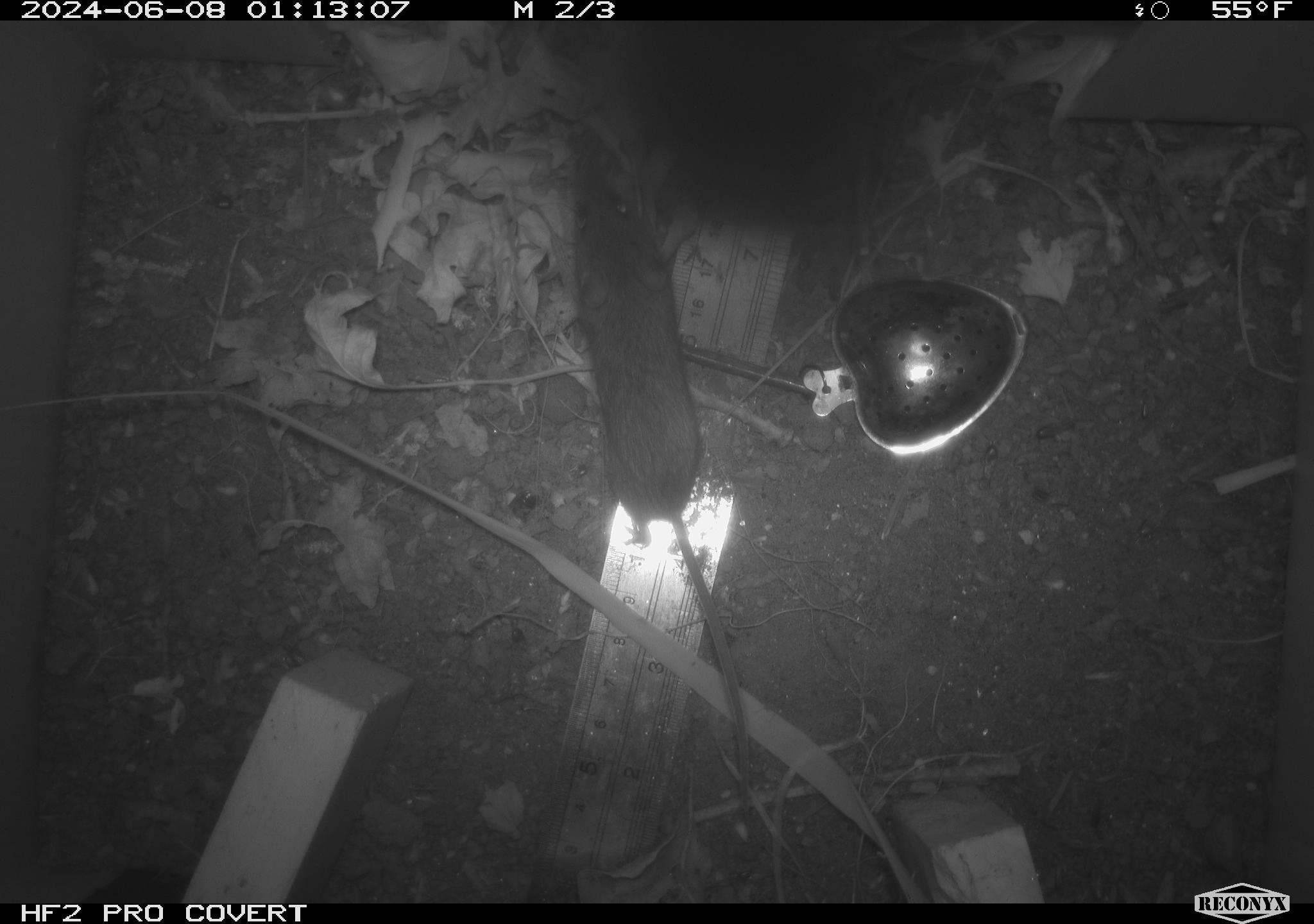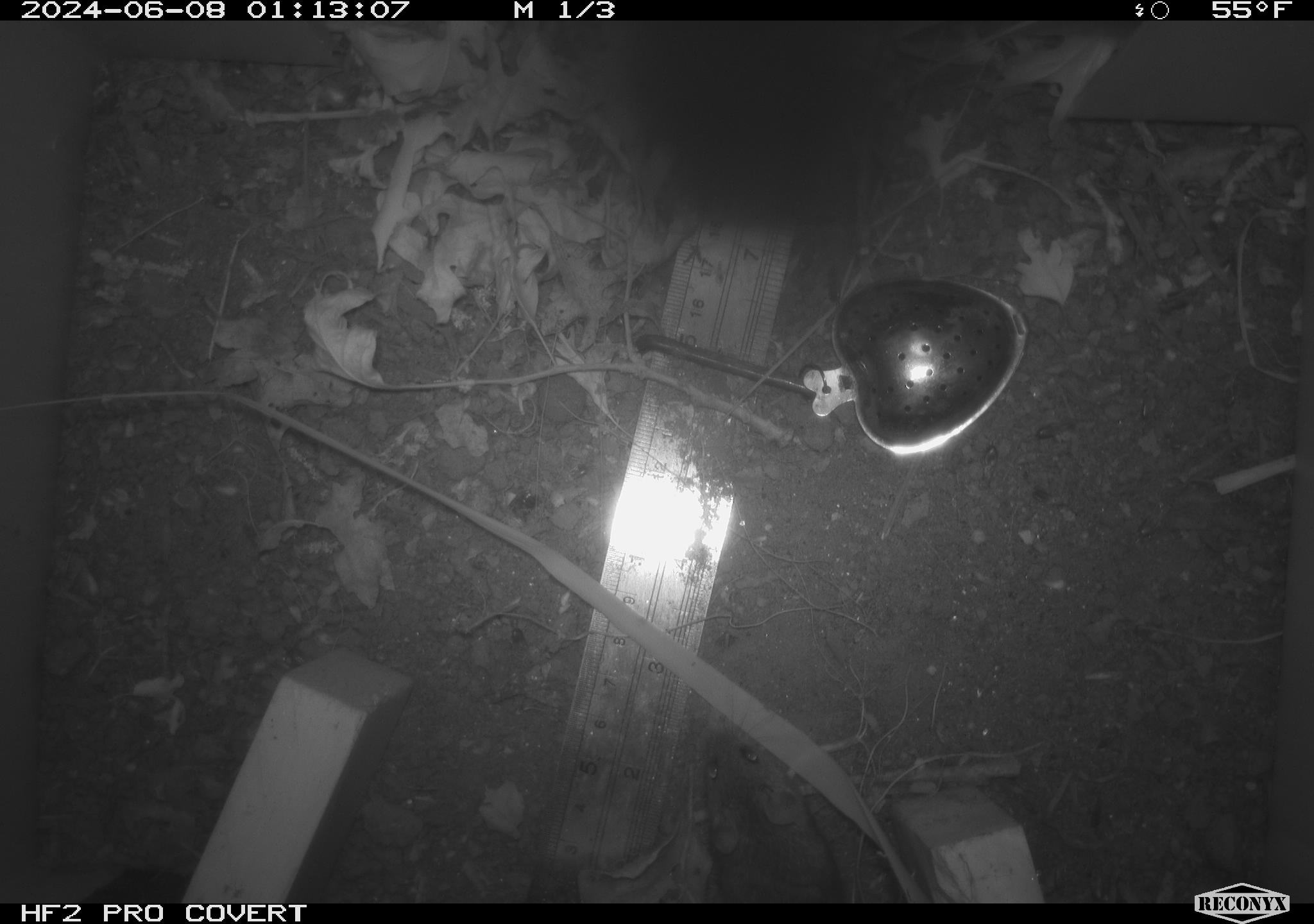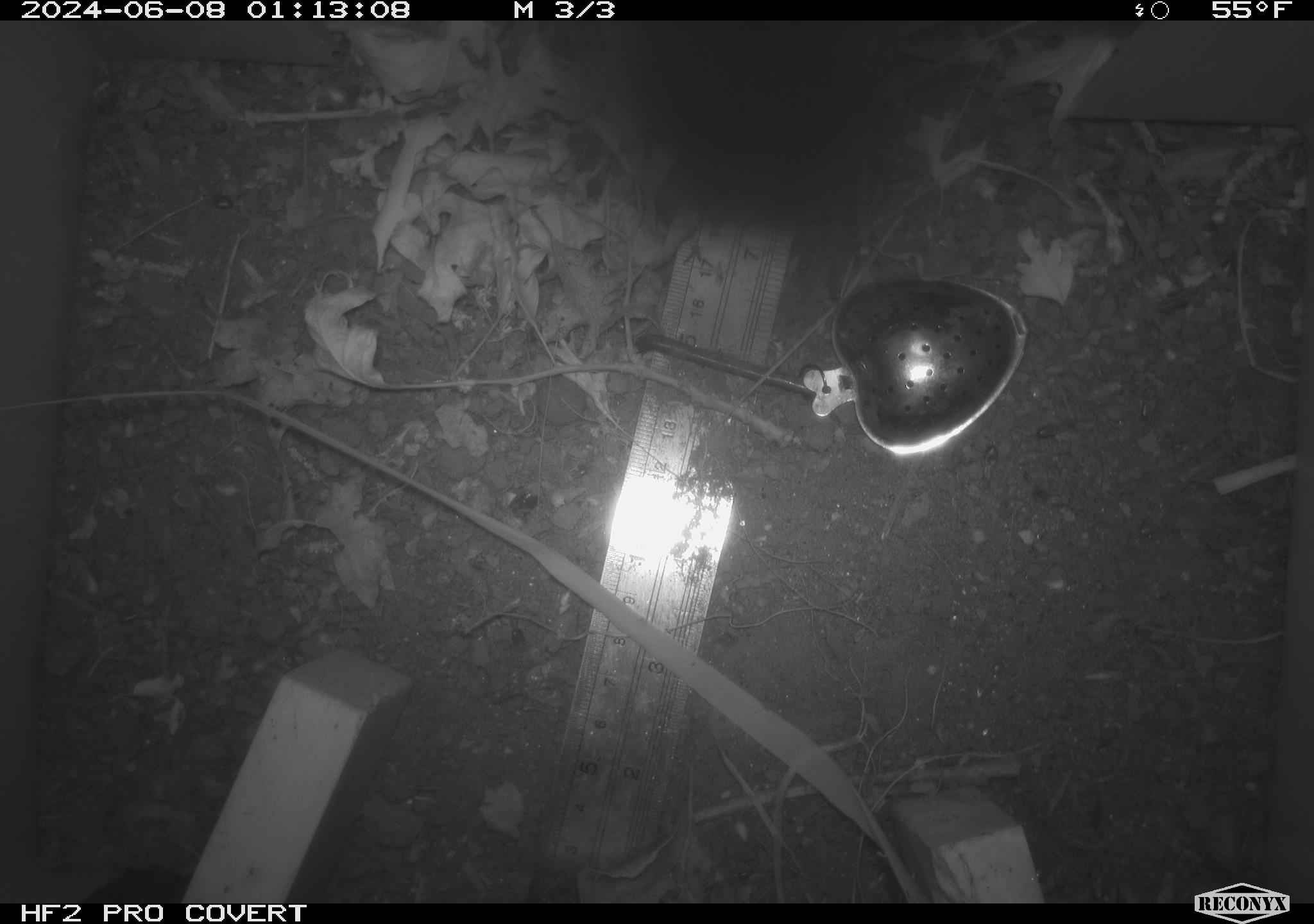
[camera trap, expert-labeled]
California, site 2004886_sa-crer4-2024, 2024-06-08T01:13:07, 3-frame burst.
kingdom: Animalia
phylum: Chordata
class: Mammalia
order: Rodentia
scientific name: Rodentia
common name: mouse species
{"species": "mouse species (Rodentia)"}